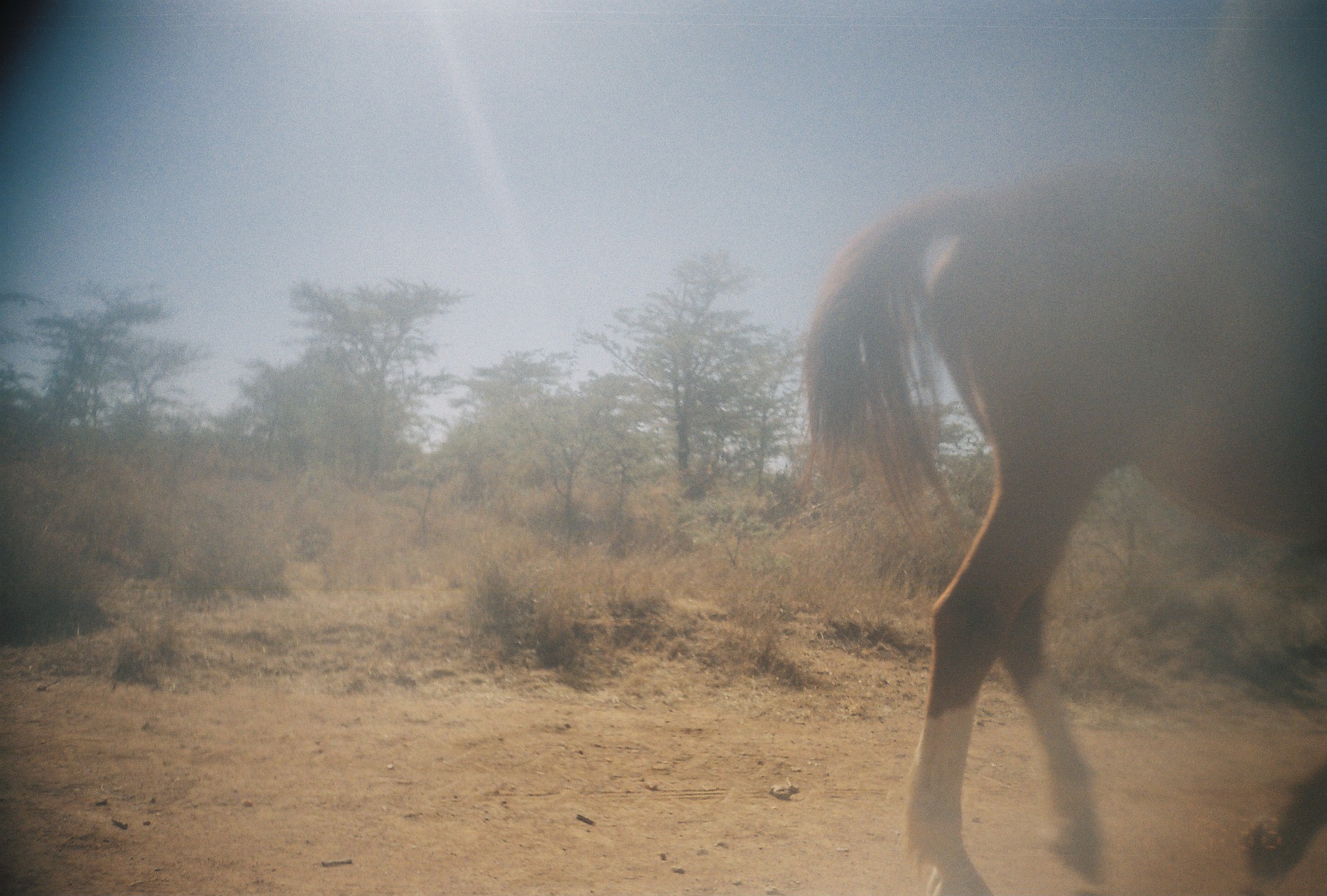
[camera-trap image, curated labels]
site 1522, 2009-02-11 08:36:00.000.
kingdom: Animalia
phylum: Chordata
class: Mammalia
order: Perissodactyla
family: Equidae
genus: Equus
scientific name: Equus ferus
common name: wild horse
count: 1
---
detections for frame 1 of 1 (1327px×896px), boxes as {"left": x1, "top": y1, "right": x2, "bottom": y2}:
equus ferus: {"left": 803, "top": 159, "right": 1327, "bottom": 896}